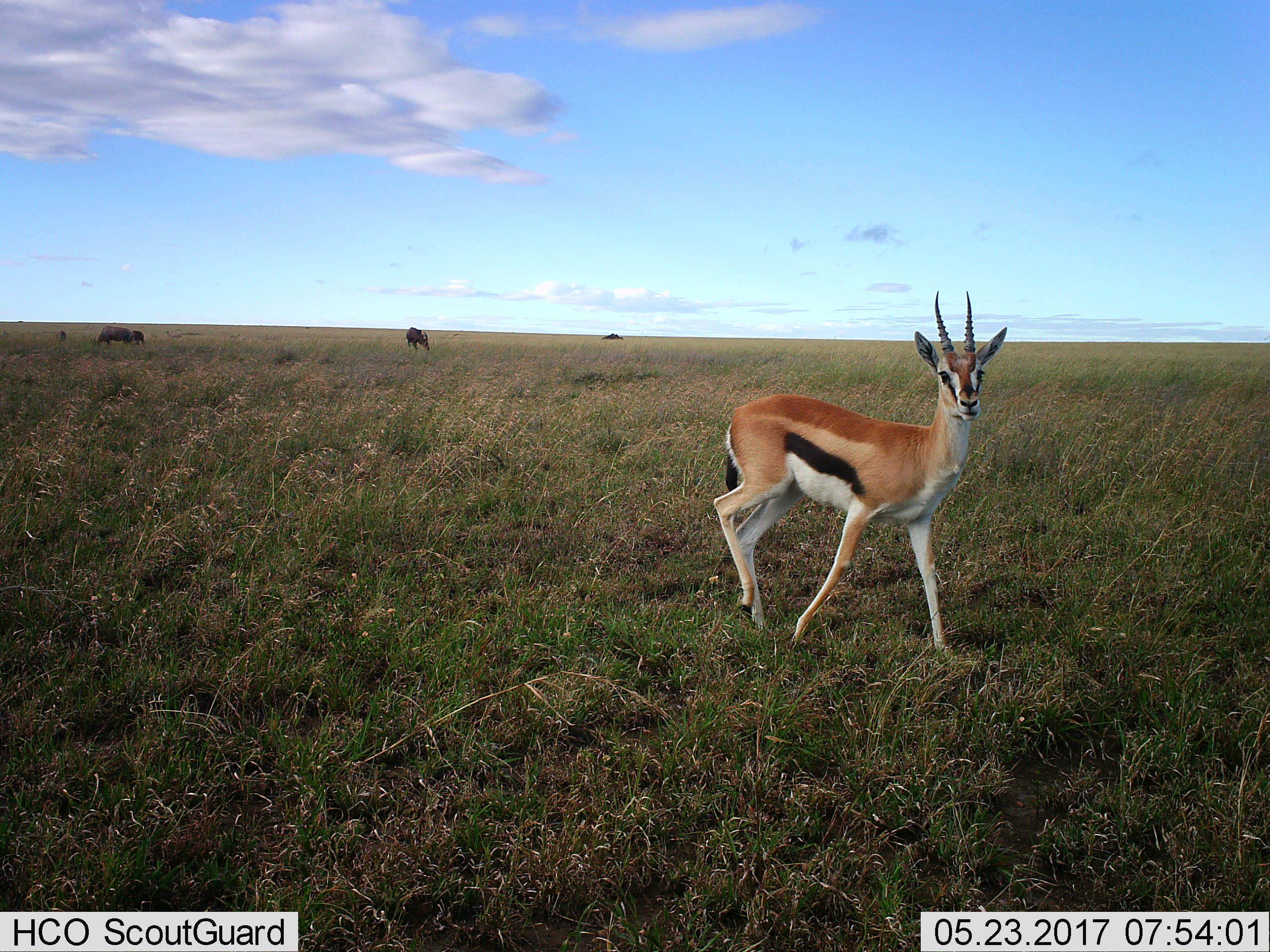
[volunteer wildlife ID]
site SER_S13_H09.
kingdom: Animalia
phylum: Chordata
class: Mammalia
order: Artiodactyla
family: Bovidae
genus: Eudorcas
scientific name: Eudorcas thomsonii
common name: thomson's gazelle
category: gazellethomsons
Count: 1.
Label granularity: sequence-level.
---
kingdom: Animalia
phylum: Chordata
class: Mammalia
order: Artiodactyla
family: Bovidae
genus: Connochaetes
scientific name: Connochaetes taurinus taurinus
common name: blue wildebeest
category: wildebeestblue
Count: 4.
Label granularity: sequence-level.